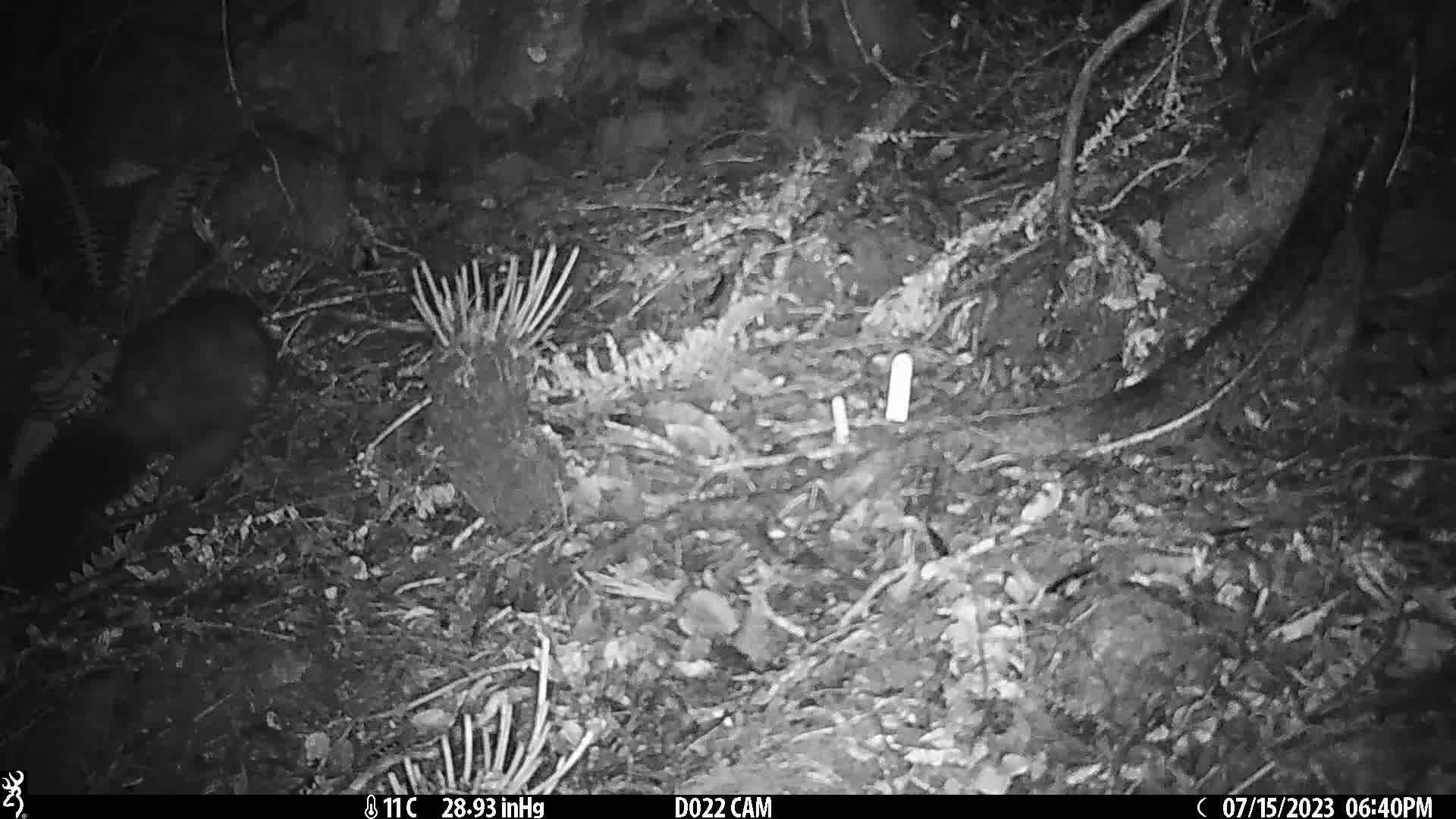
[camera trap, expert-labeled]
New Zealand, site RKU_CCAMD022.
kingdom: Animalia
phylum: Chordata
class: Mammalia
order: Diprotodontia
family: Phalangeridae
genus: Trichosurus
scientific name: Trichosurus vulpecula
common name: common brushtail possum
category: possum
Possum (common brushtail possum) (Trichosurus vulpecula).